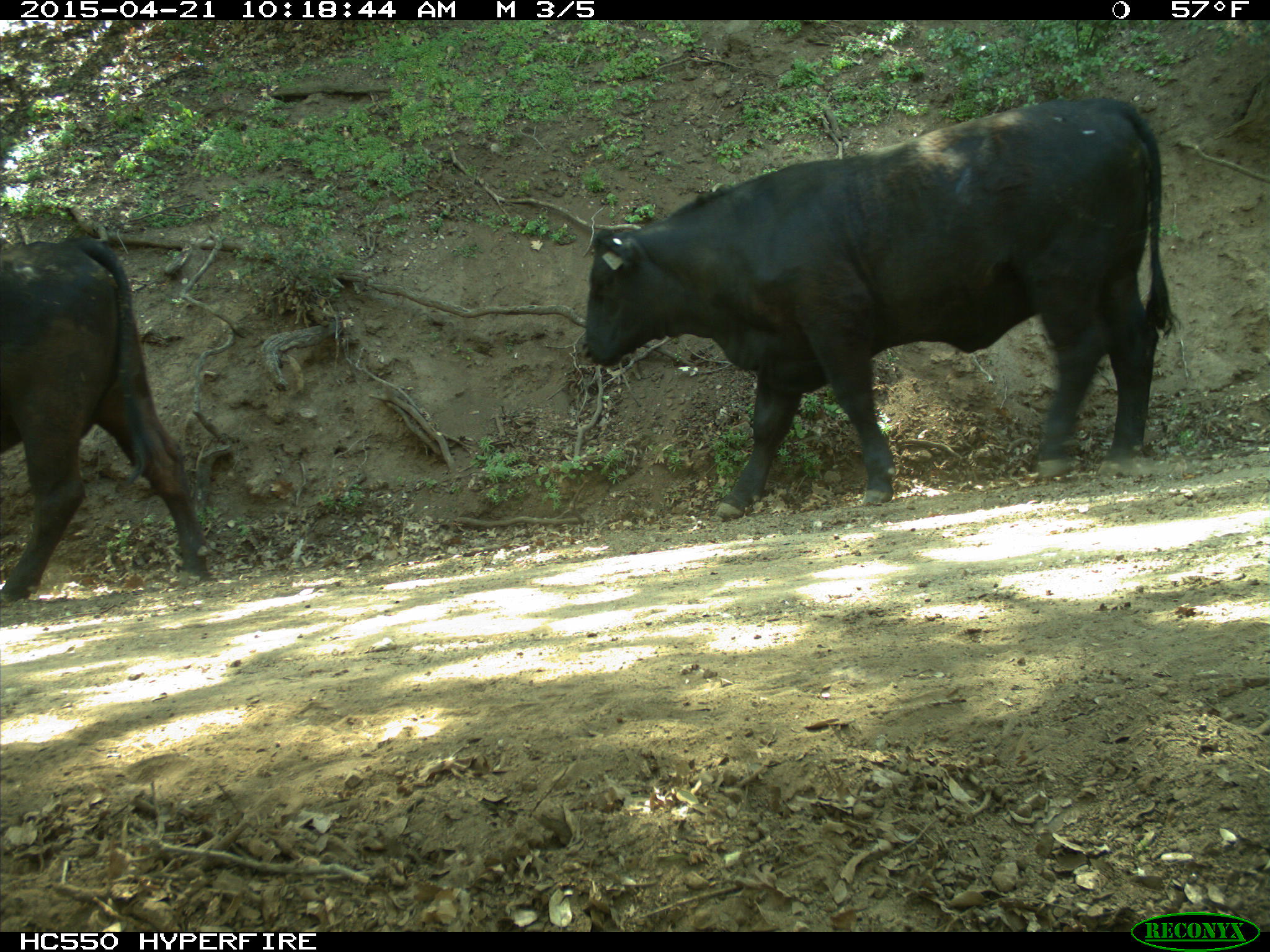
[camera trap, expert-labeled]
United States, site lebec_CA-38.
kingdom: Animalia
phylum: Chordata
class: Mammalia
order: Artiodactyla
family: Bovidae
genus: Bos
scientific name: Bos taurus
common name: domestic cow